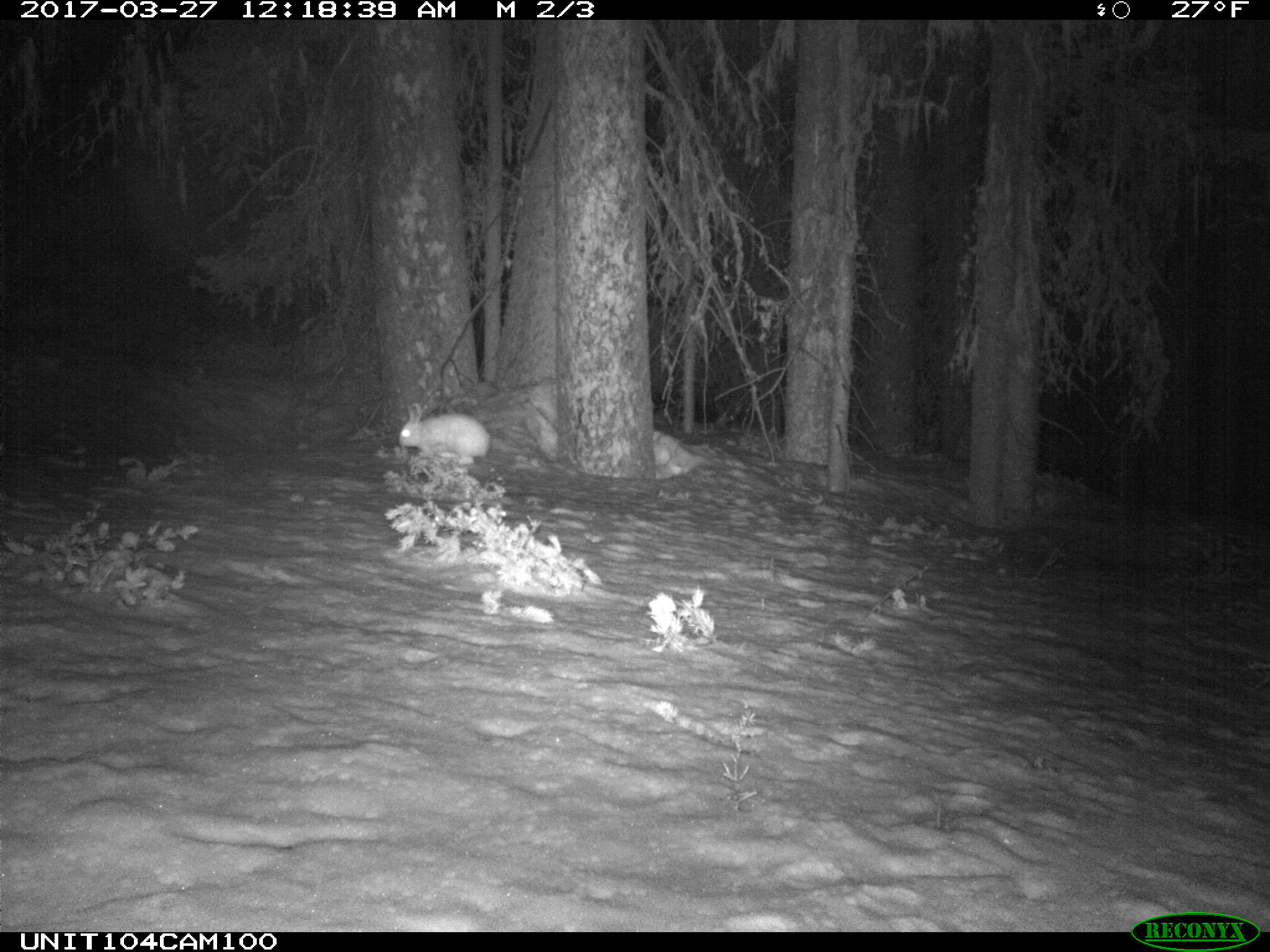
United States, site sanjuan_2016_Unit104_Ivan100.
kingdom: Animalia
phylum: Chordata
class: Mammalia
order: Lagomorpha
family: Leporidae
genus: Lepus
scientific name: Lepus americanus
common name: snowshoe hare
Lepus americanus (snowshoe hare).